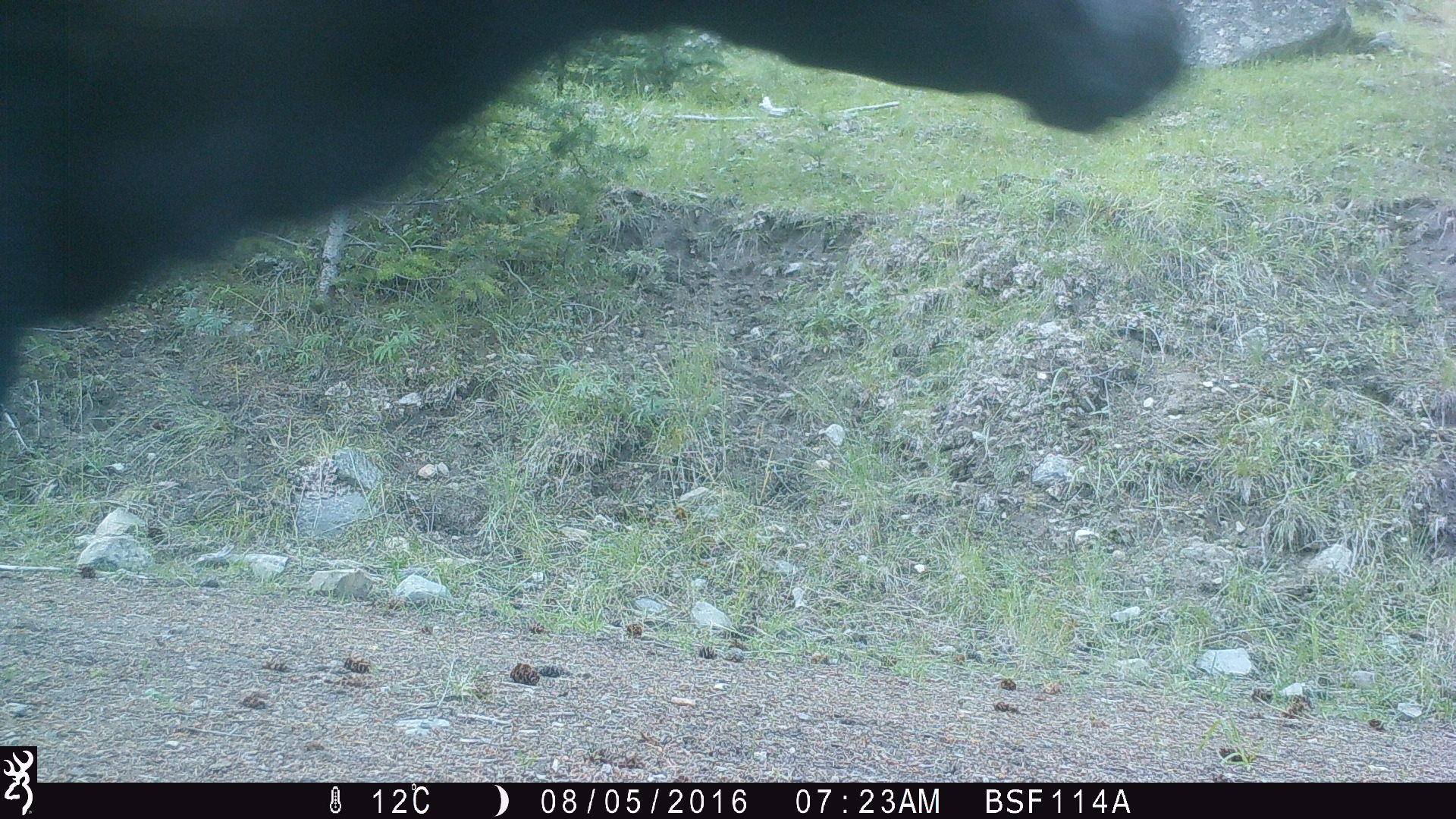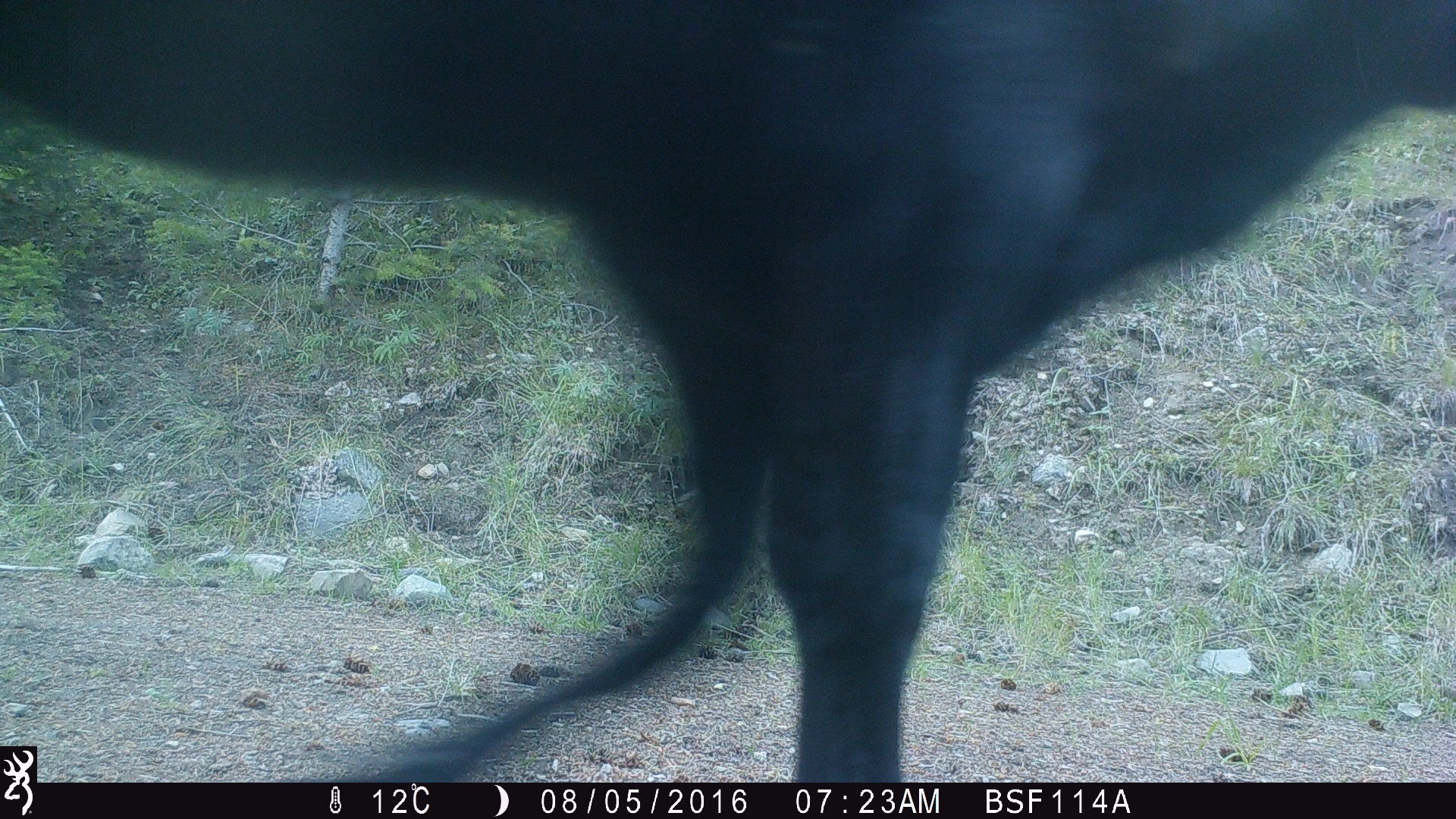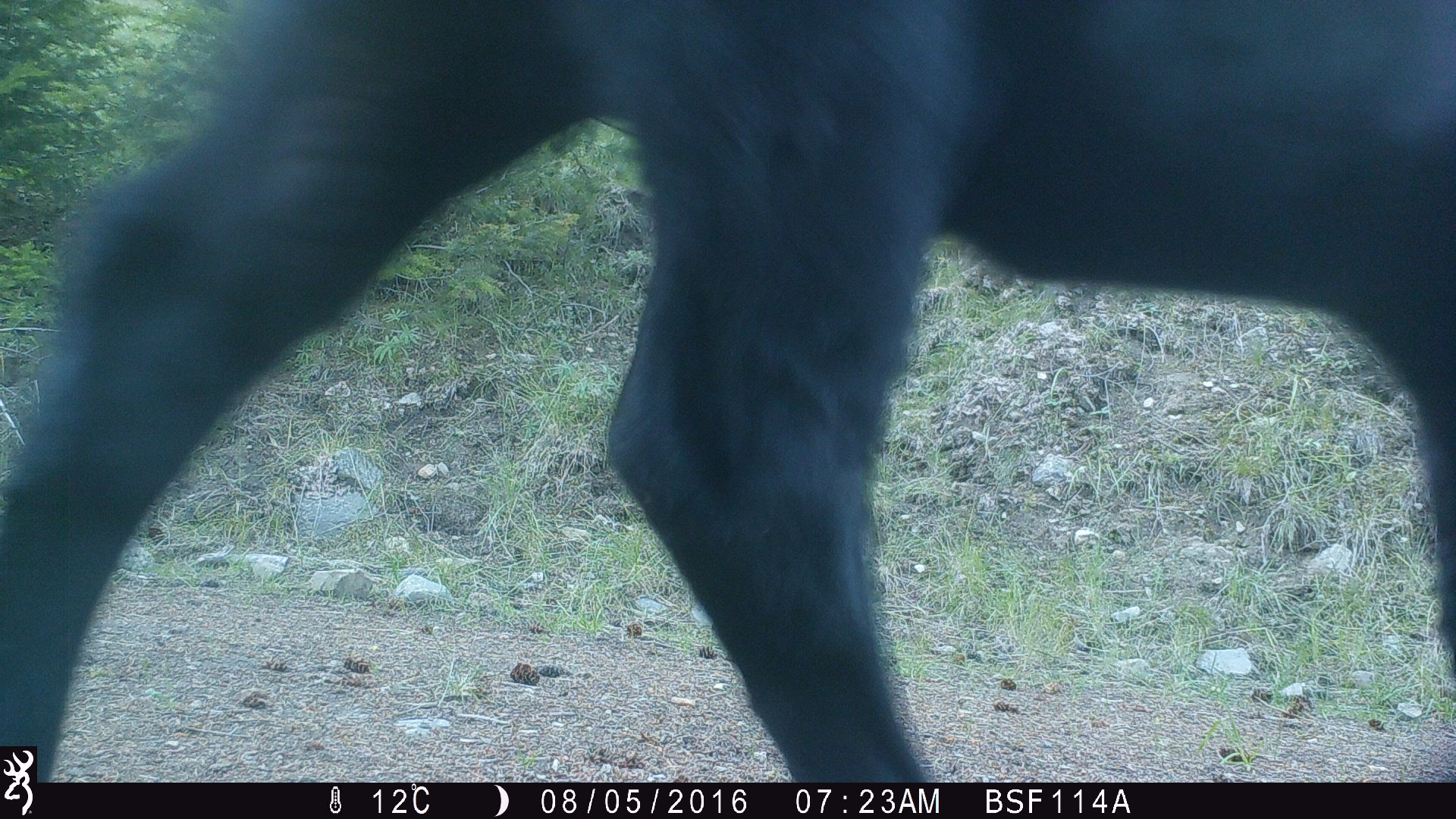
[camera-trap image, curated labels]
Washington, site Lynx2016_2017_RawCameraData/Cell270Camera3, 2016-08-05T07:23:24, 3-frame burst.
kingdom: Animalia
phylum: Chordata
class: Mammalia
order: Artiodactyla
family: Bovidae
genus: Bos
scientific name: Bos taurus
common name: domestic cattle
Domestic cattle (Bos taurus). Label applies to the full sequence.